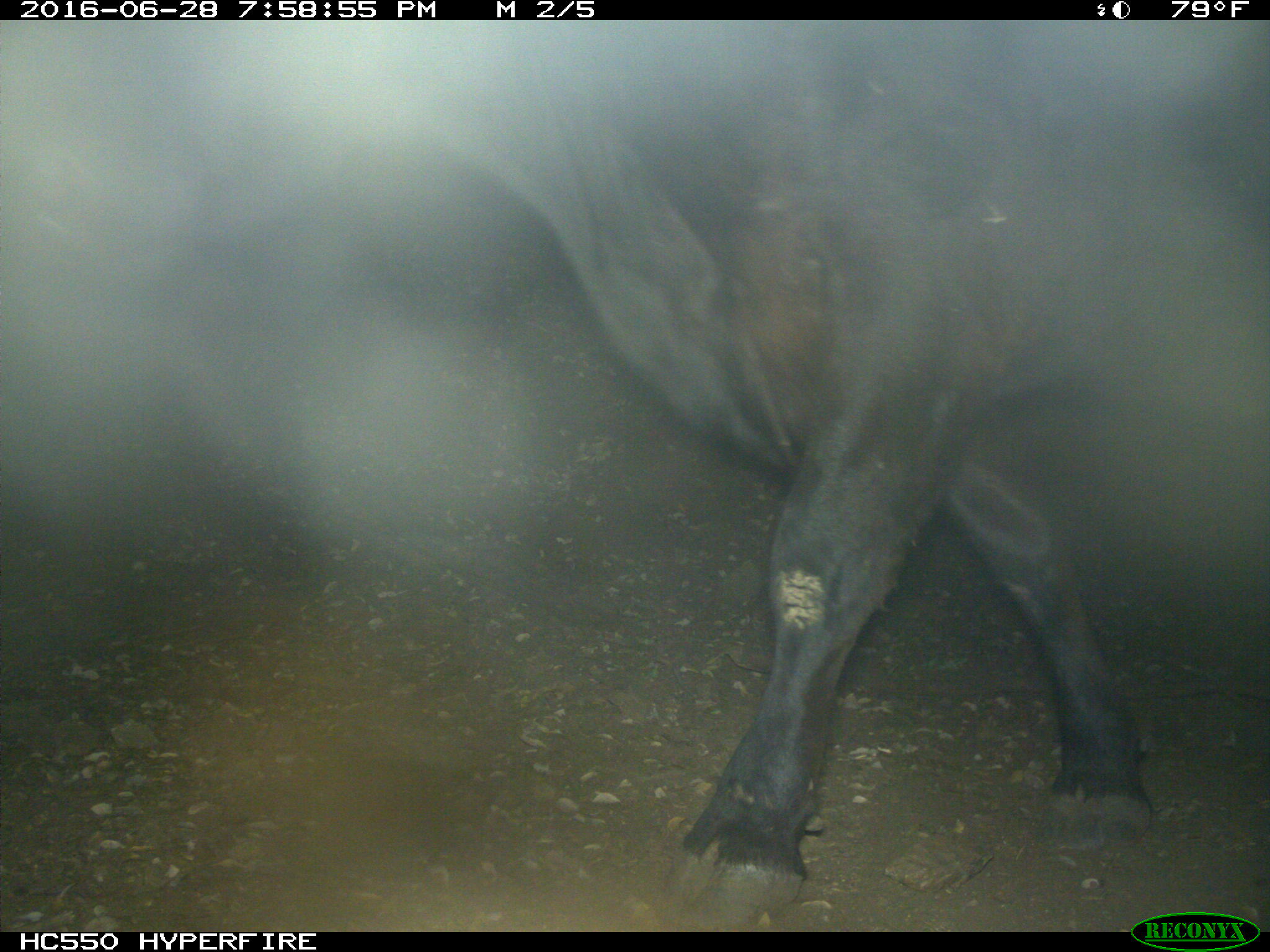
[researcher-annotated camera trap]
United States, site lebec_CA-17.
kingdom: Animalia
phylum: Chordata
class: Mammalia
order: Artiodactyla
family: Bovidae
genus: Bos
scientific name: Bos taurus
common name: domestic cow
Bos taurus (domestic cow).